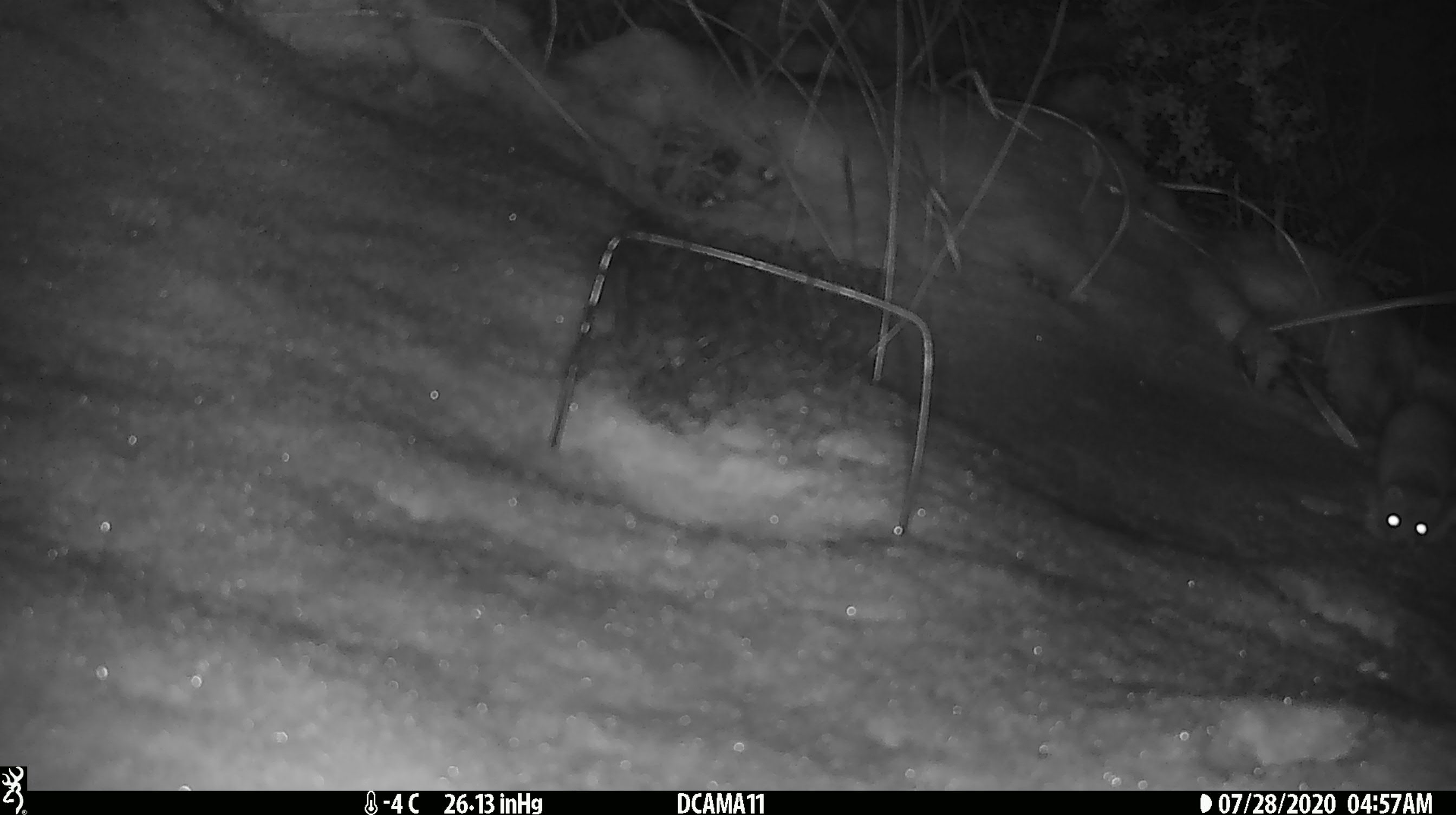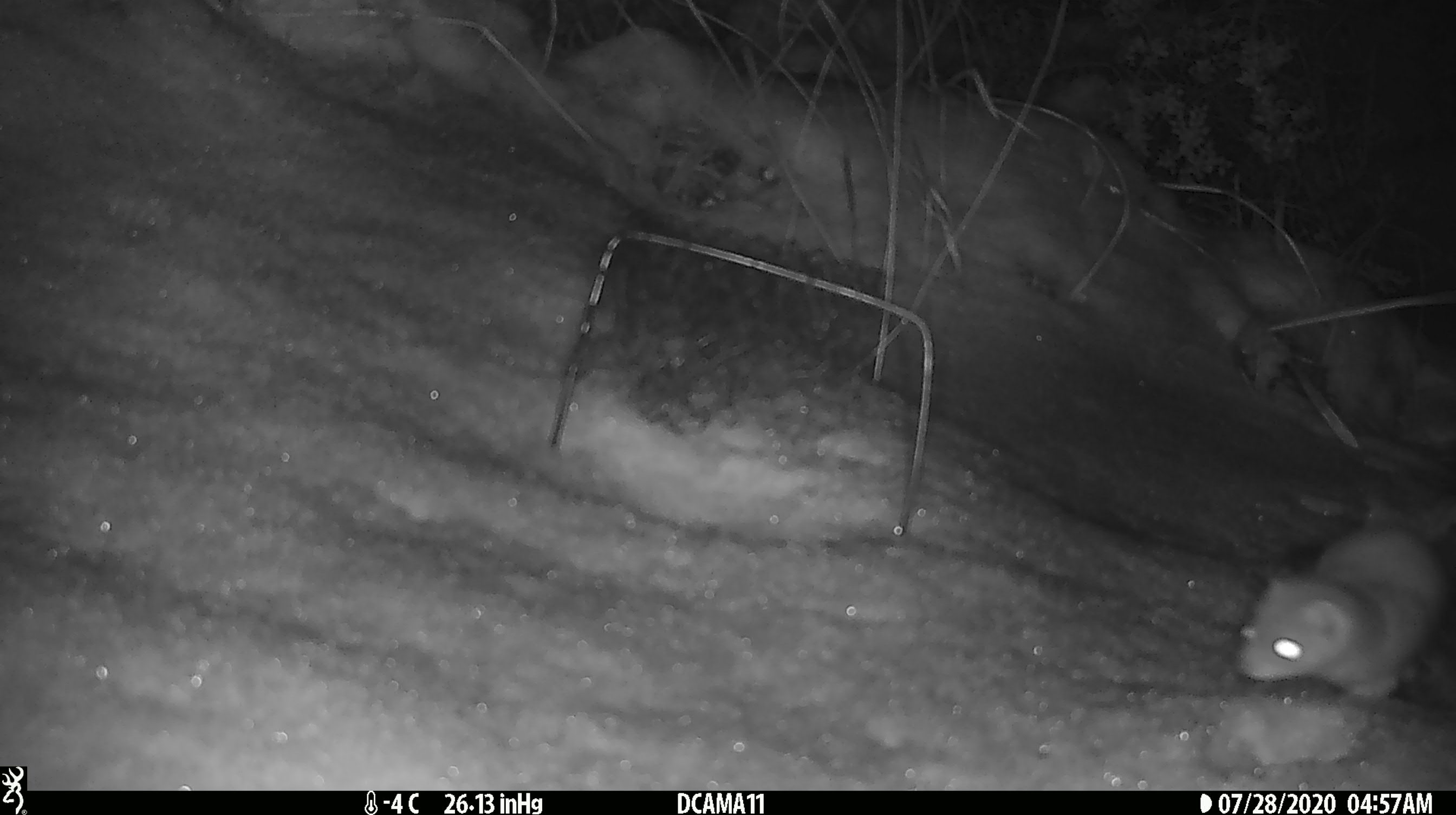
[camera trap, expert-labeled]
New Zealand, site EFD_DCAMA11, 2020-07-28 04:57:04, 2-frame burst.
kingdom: Animalia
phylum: Chordata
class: Mammalia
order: Carnivora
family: Mustelidae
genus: Mustela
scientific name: Mustela erminea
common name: stoat